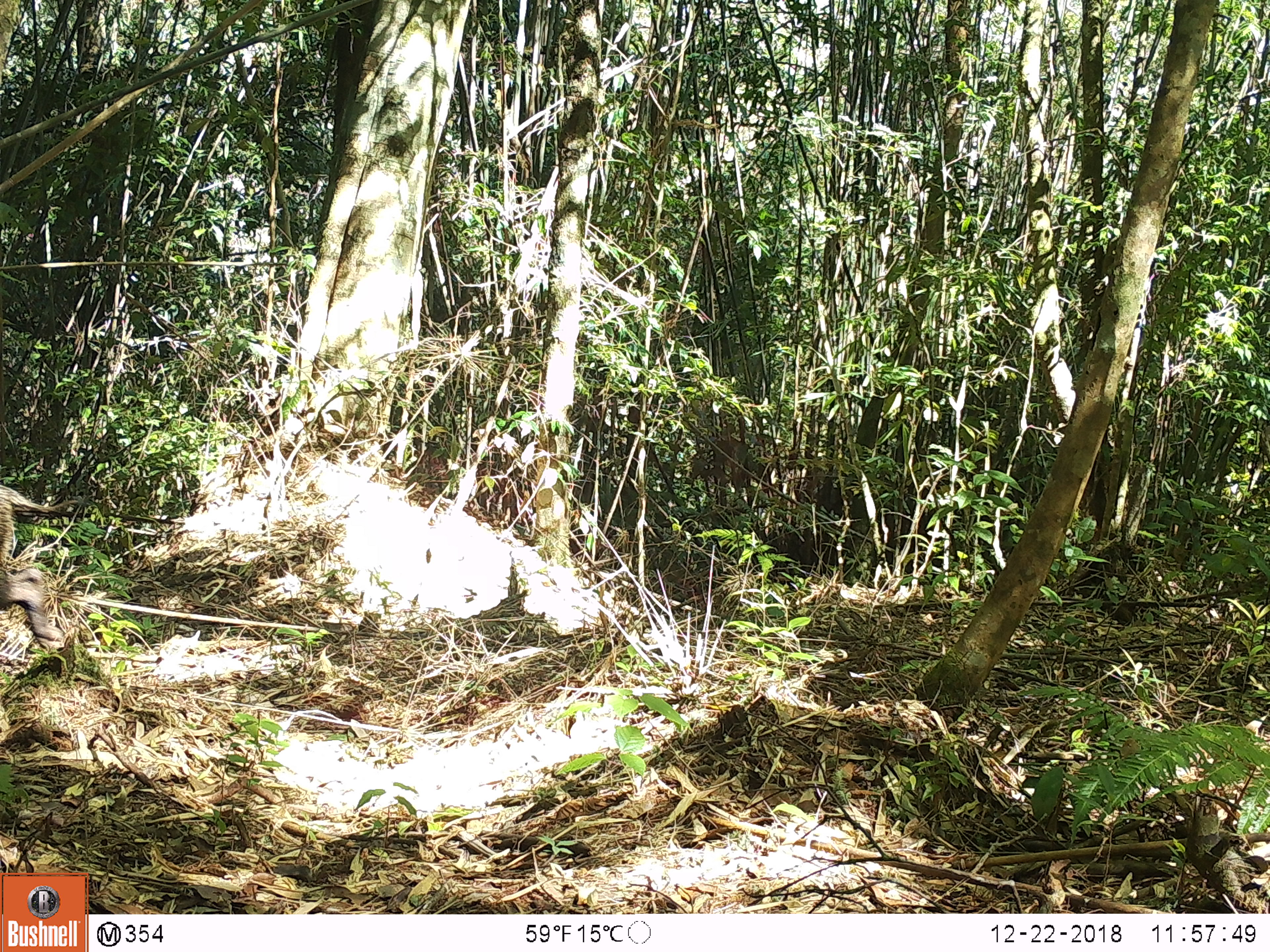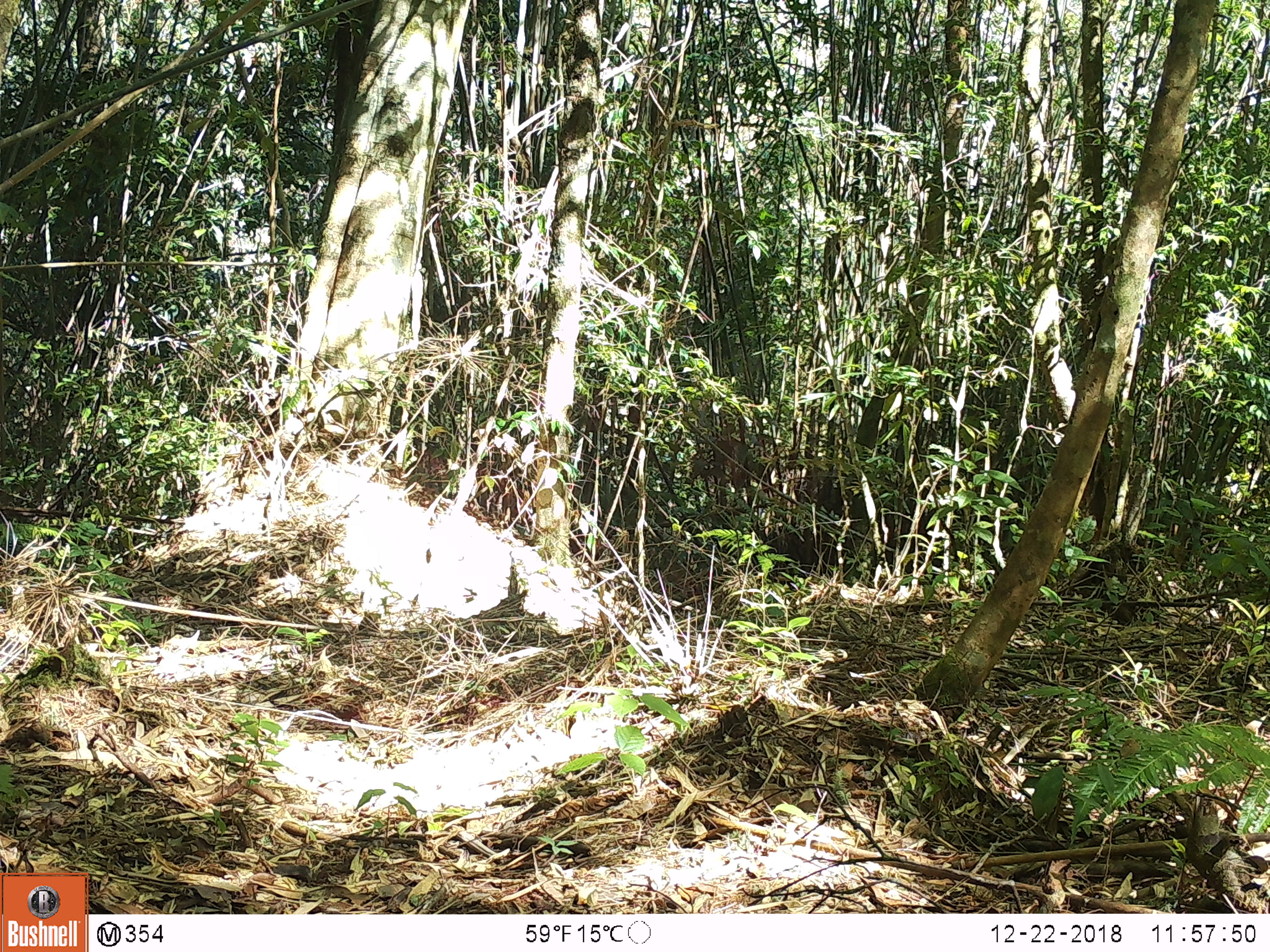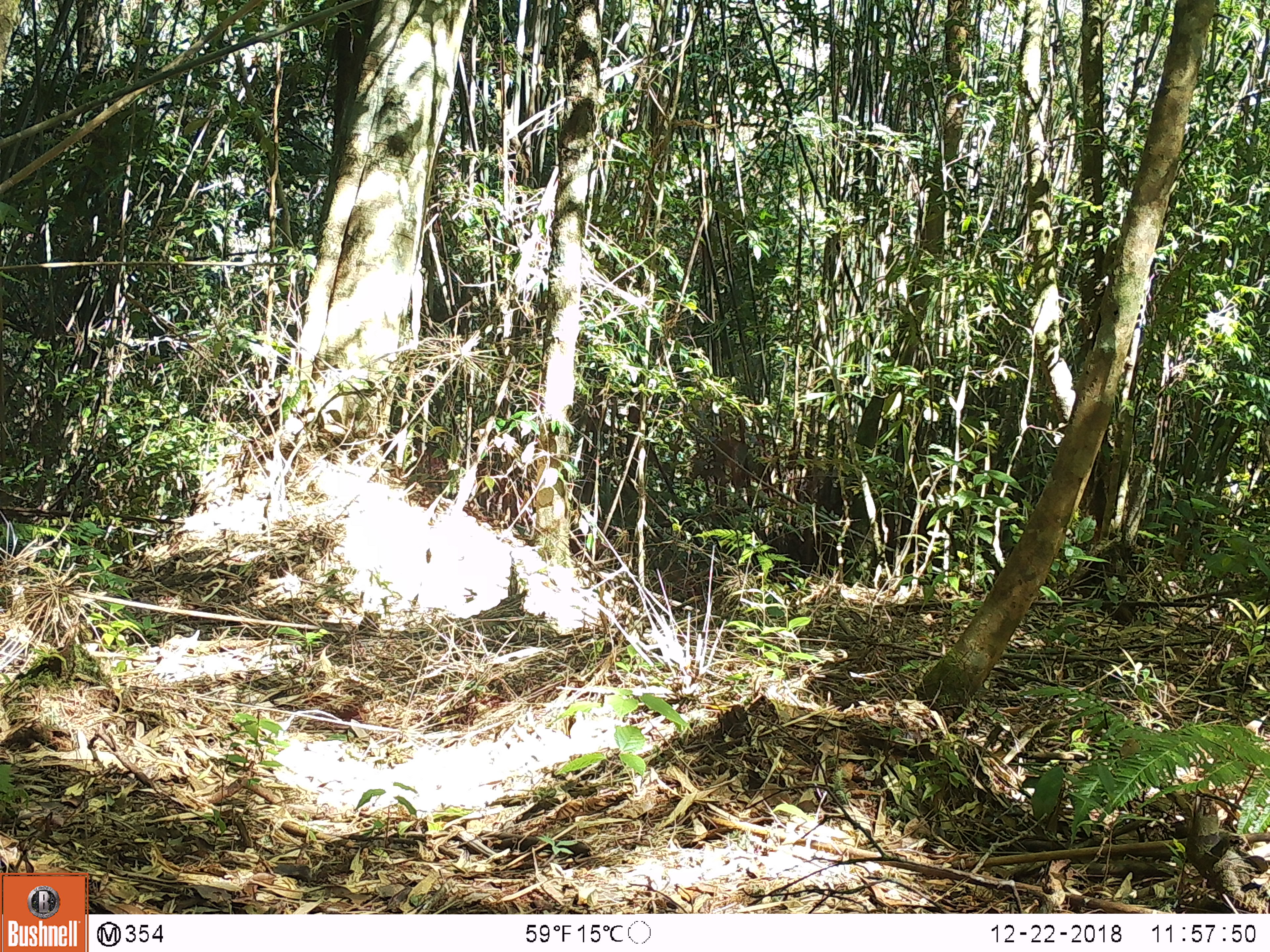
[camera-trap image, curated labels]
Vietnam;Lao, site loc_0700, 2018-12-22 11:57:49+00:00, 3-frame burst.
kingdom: Animalia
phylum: Chordata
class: Mammalia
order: Artiodactyla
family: Suidae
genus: Sus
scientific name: Sus scrofa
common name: eurasian wild pig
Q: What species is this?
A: Eurasian wild pig (Sus scrofa).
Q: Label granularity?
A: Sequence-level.